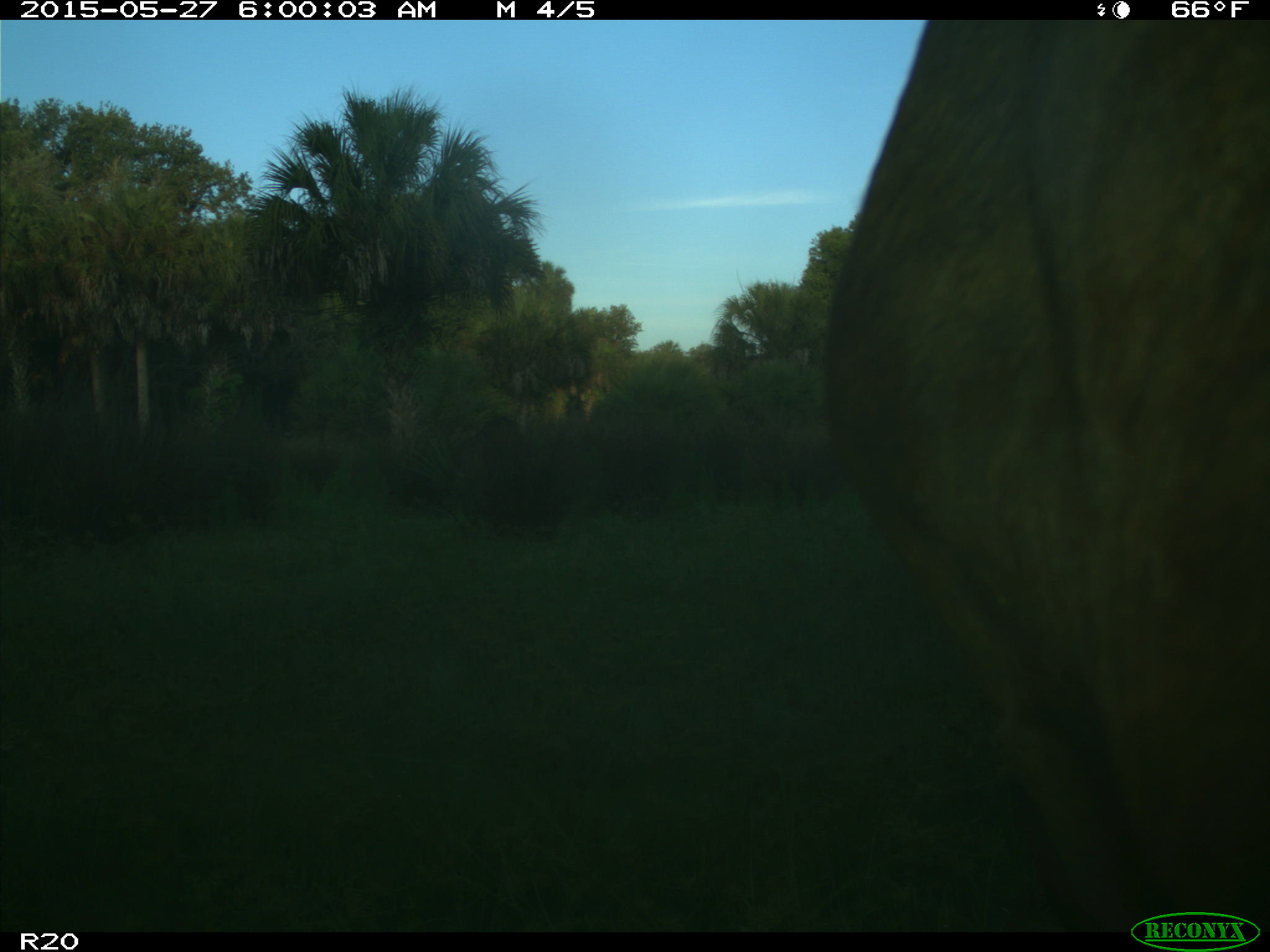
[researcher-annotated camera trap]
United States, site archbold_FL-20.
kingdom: Animalia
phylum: Chordata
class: Mammalia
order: Artiodactyla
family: Bovidae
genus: Bos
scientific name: Bos taurus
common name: domestic cow